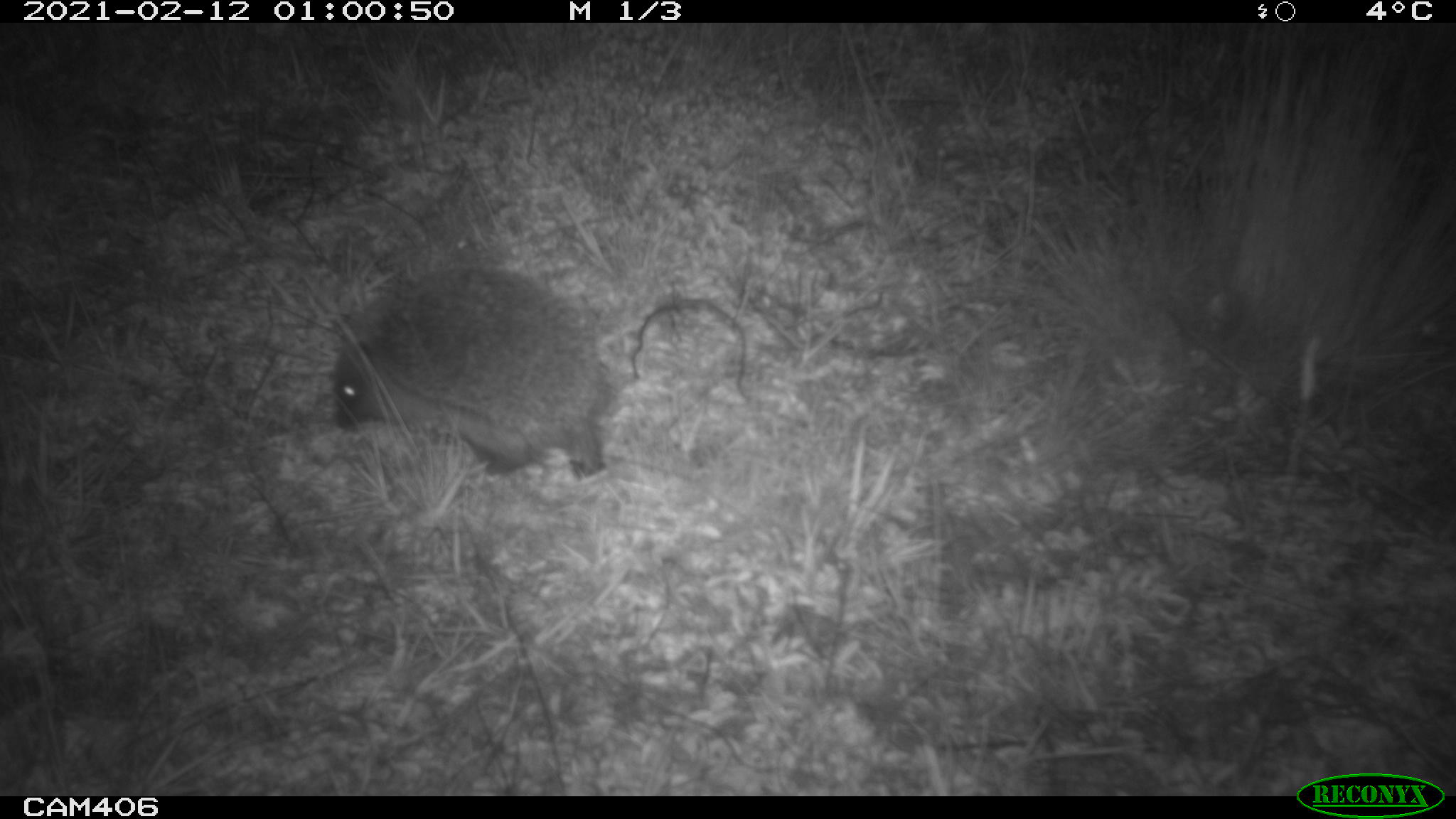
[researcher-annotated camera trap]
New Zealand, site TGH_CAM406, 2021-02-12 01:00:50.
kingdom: Animalia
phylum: Chordata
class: Mammalia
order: Eulipotyphla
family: Erinaceidae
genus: Erinaceus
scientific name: Erinaceus europaeus europaeus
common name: european hedgehog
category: hedgehog